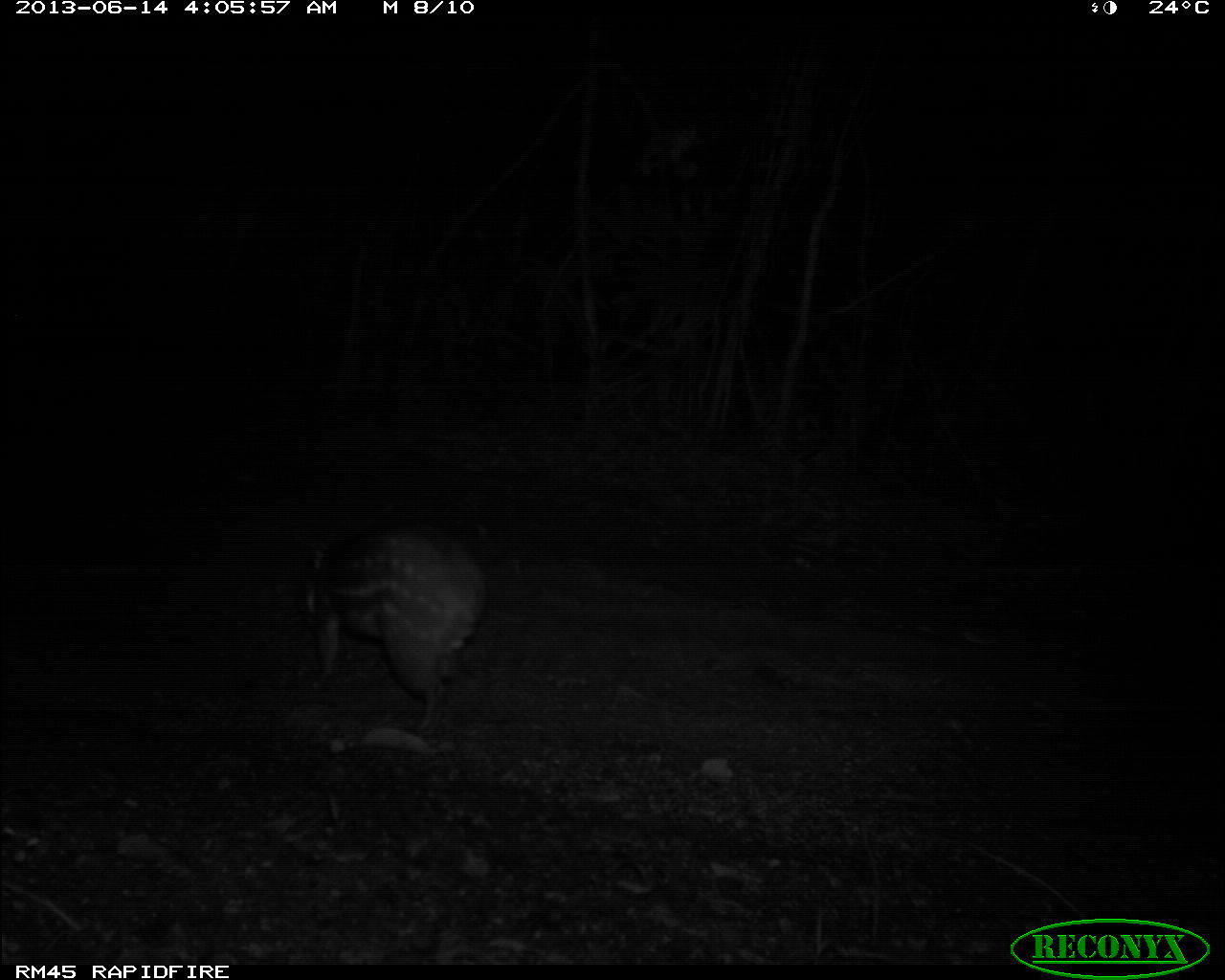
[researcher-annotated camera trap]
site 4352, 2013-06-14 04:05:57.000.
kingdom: Animalia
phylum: Chordata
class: Mammalia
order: Rodentia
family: Cuniculidae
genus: Cuniculus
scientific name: Cuniculus paca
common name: spotted paca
Cuniculus paca (spotted paca), count 1.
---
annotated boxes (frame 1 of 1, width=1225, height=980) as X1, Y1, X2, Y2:
cuniculus paca: 297, 516, 488, 734